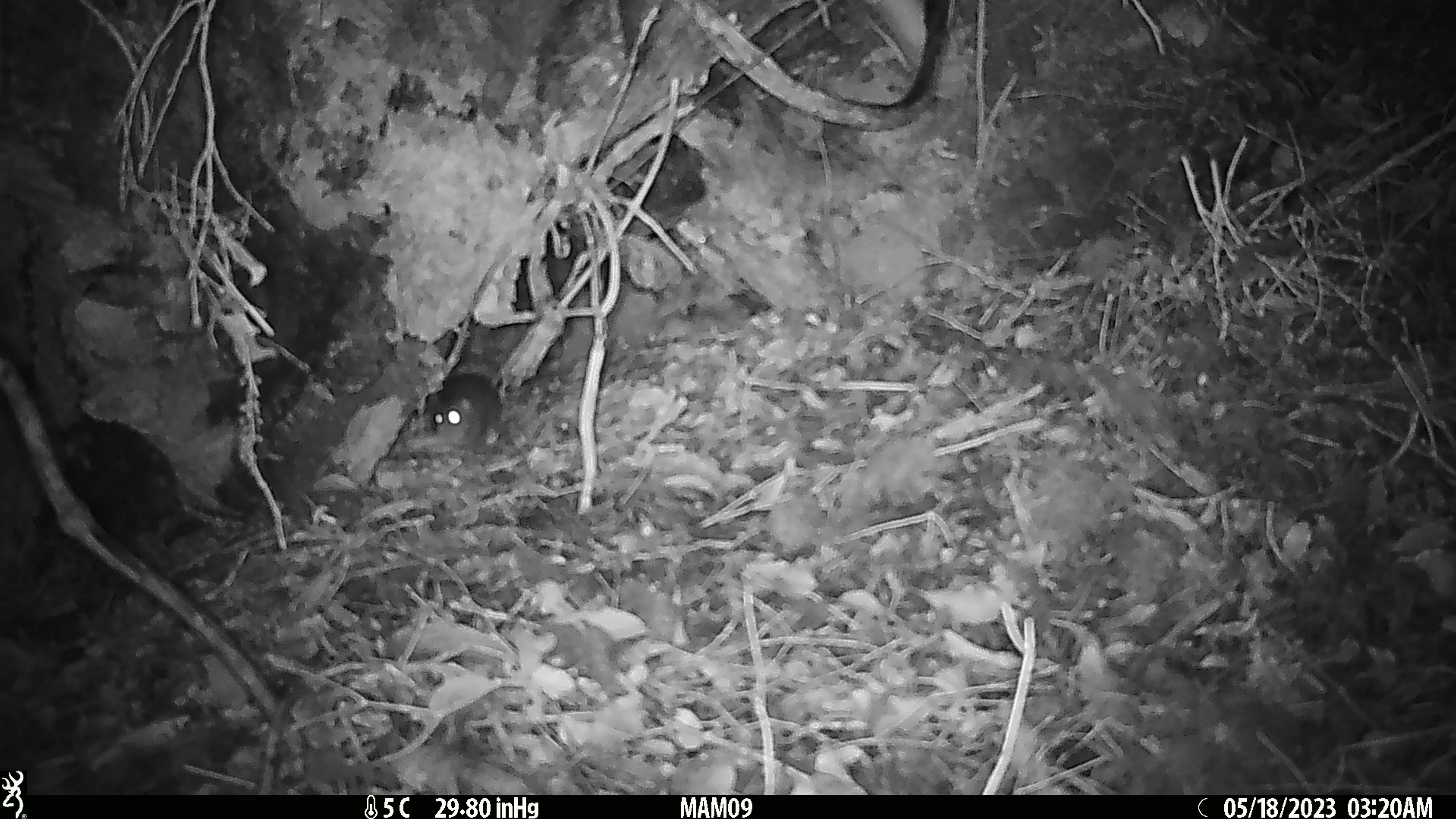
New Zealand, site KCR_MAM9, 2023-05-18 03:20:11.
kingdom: Animalia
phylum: Chordata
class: Mammalia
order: Rodentia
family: Muridae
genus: Rattus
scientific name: Rattus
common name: rat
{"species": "rat (Rattus)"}